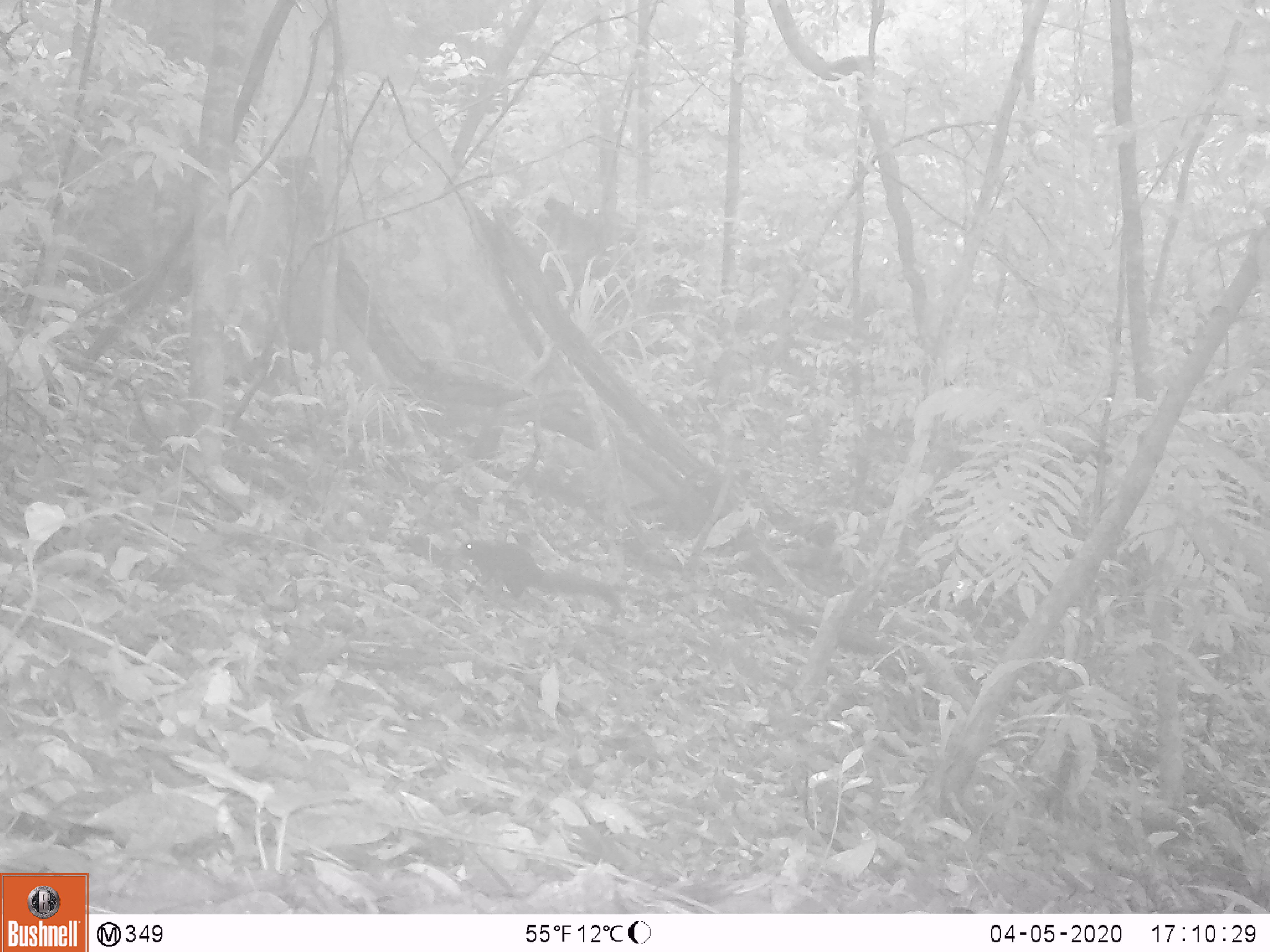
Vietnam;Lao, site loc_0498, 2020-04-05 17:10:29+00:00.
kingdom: Animalia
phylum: Chordata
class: Mammalia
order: Scandentia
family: Tupaiidae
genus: Tupaia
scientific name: Tupaia belangeri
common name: northern treeshrew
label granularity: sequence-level